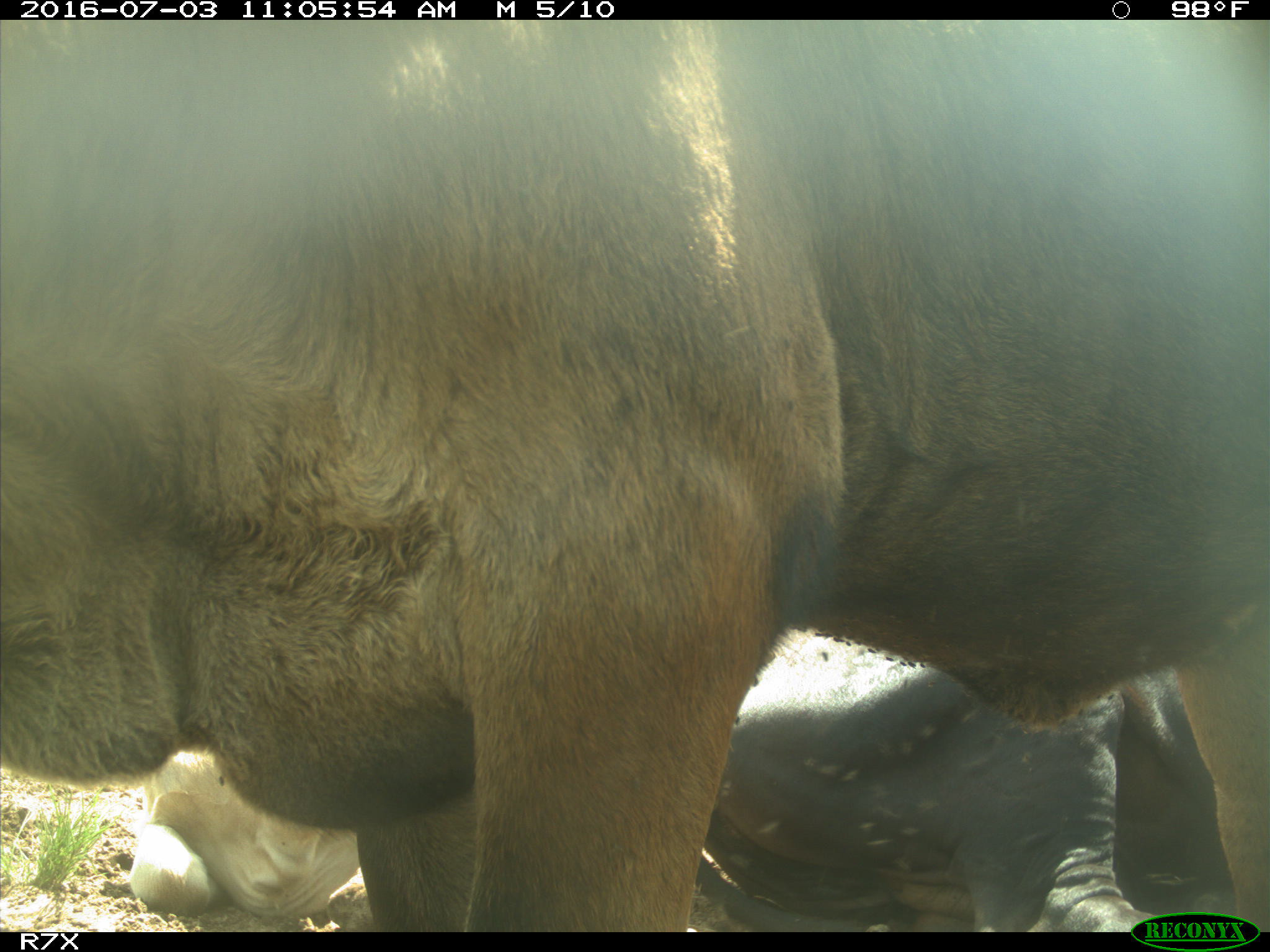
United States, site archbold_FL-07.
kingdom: Animalia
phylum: Chordata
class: Mammalia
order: Artiodactyla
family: Bovidae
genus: Bos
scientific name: Bos taurus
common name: domestic cow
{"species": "Bos taurus (domestic cow)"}